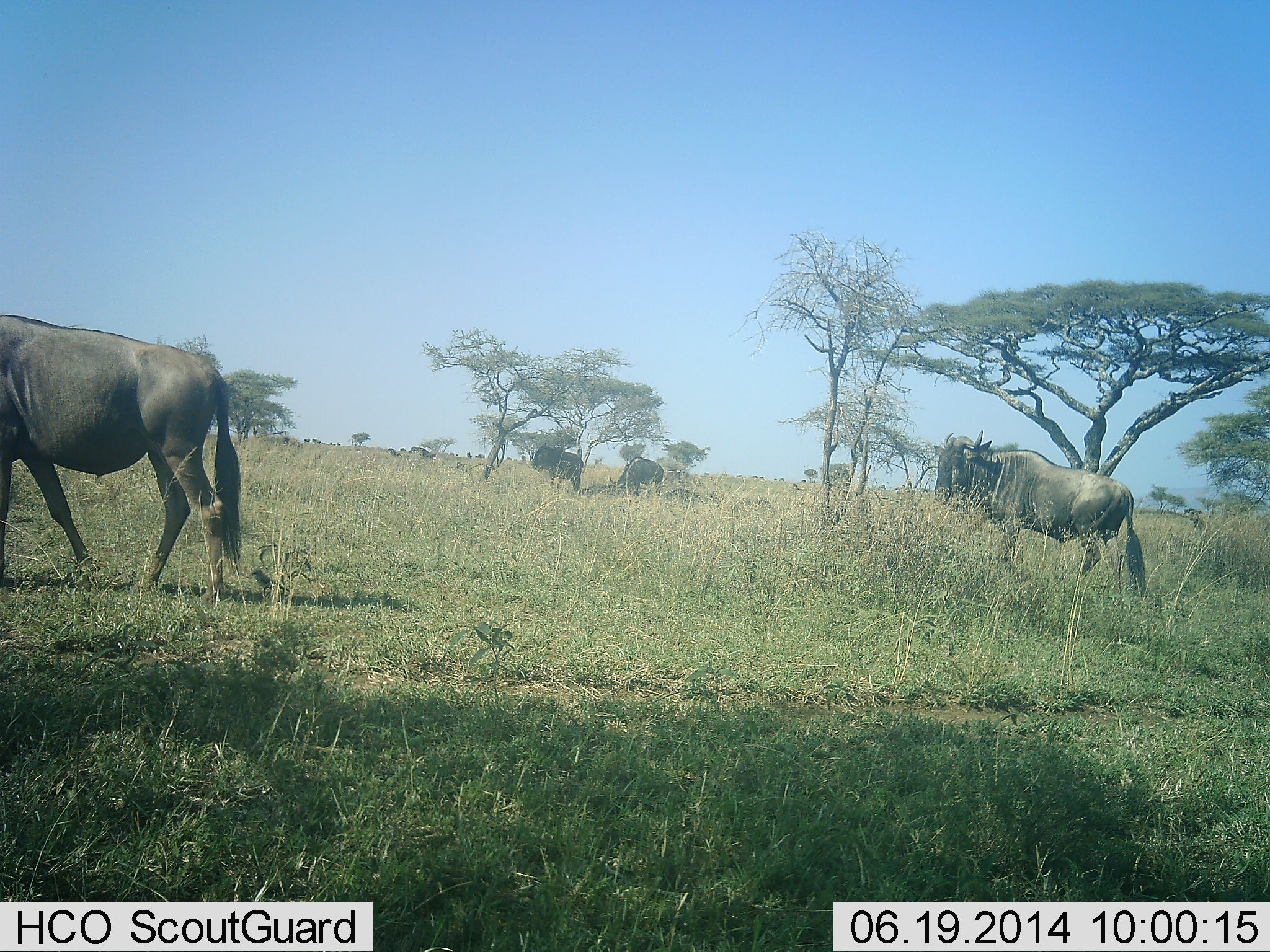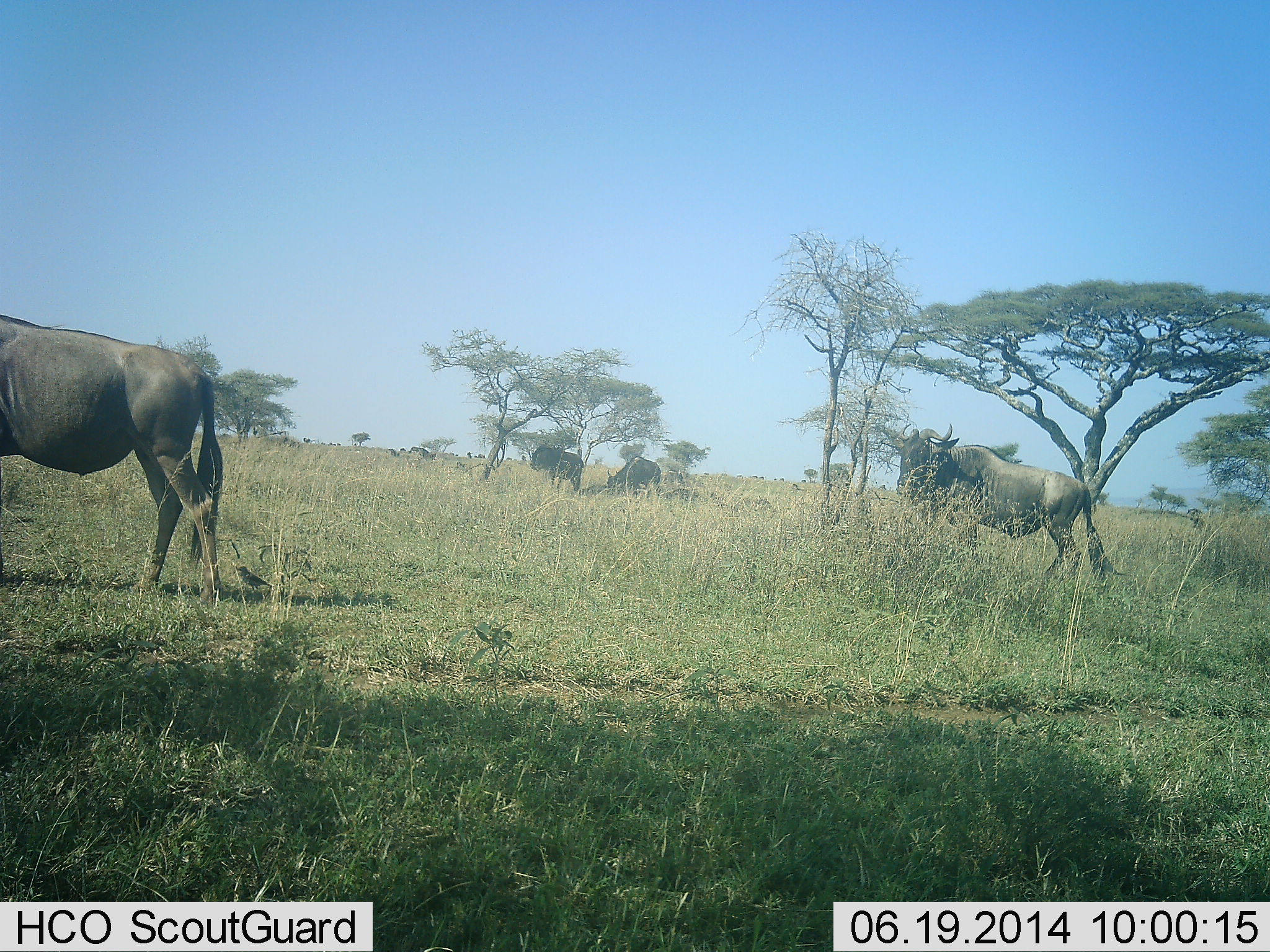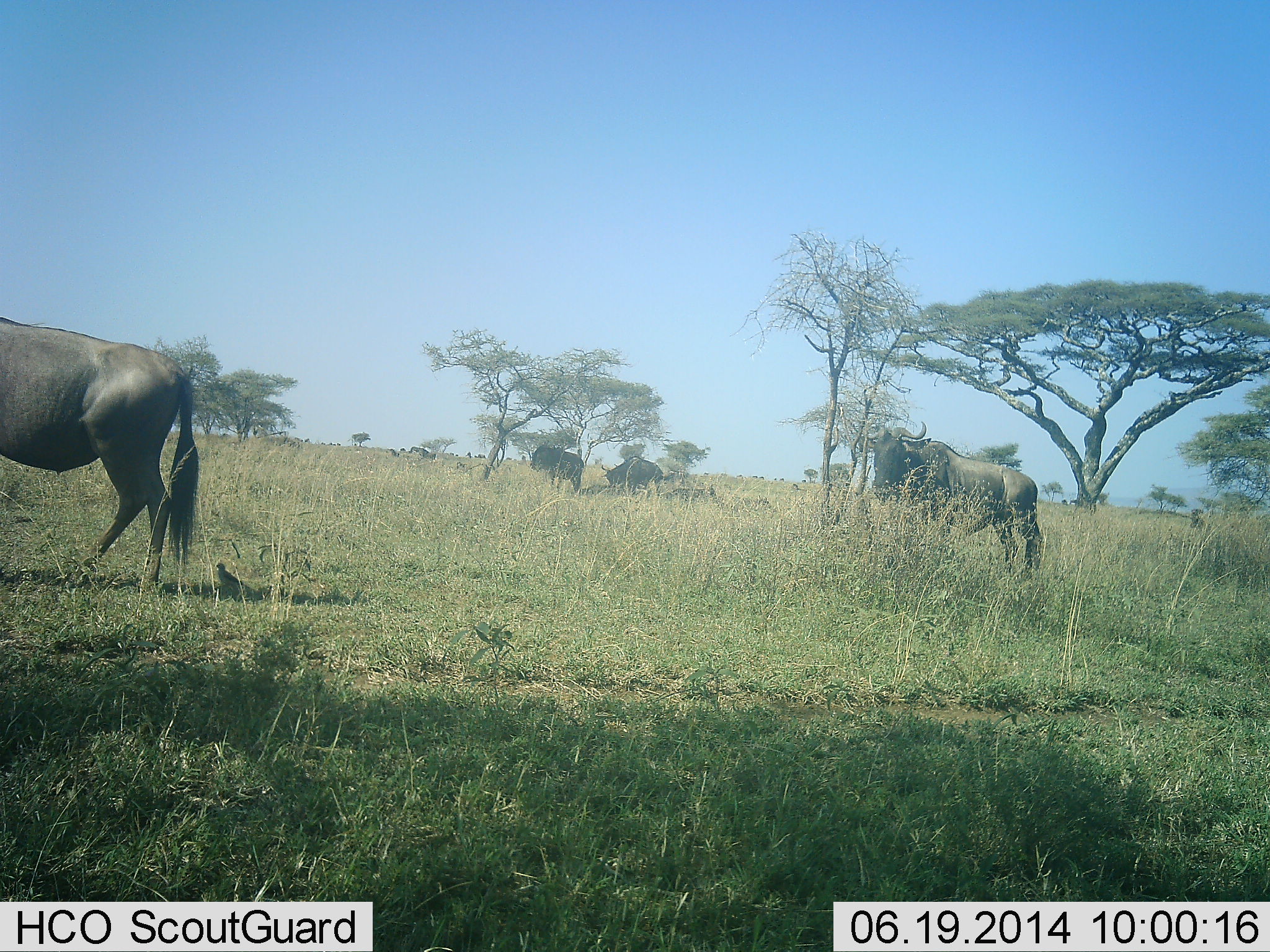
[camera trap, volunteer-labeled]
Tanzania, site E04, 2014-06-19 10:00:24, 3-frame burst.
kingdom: Animalia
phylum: Chordata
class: Mammalia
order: Artiodactyla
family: Bovidae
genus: Connochaetes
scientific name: Connochaetes taurinus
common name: blue wildebeest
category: wildebeest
Wildebeest (blue wildebeest) (Connochaetes taurinus), count 4. Behavior (volunteer vote fractions): standing 58%, resting 42%, moving 75%, interacting 0%. Young present (vote fraction): 0%. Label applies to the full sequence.